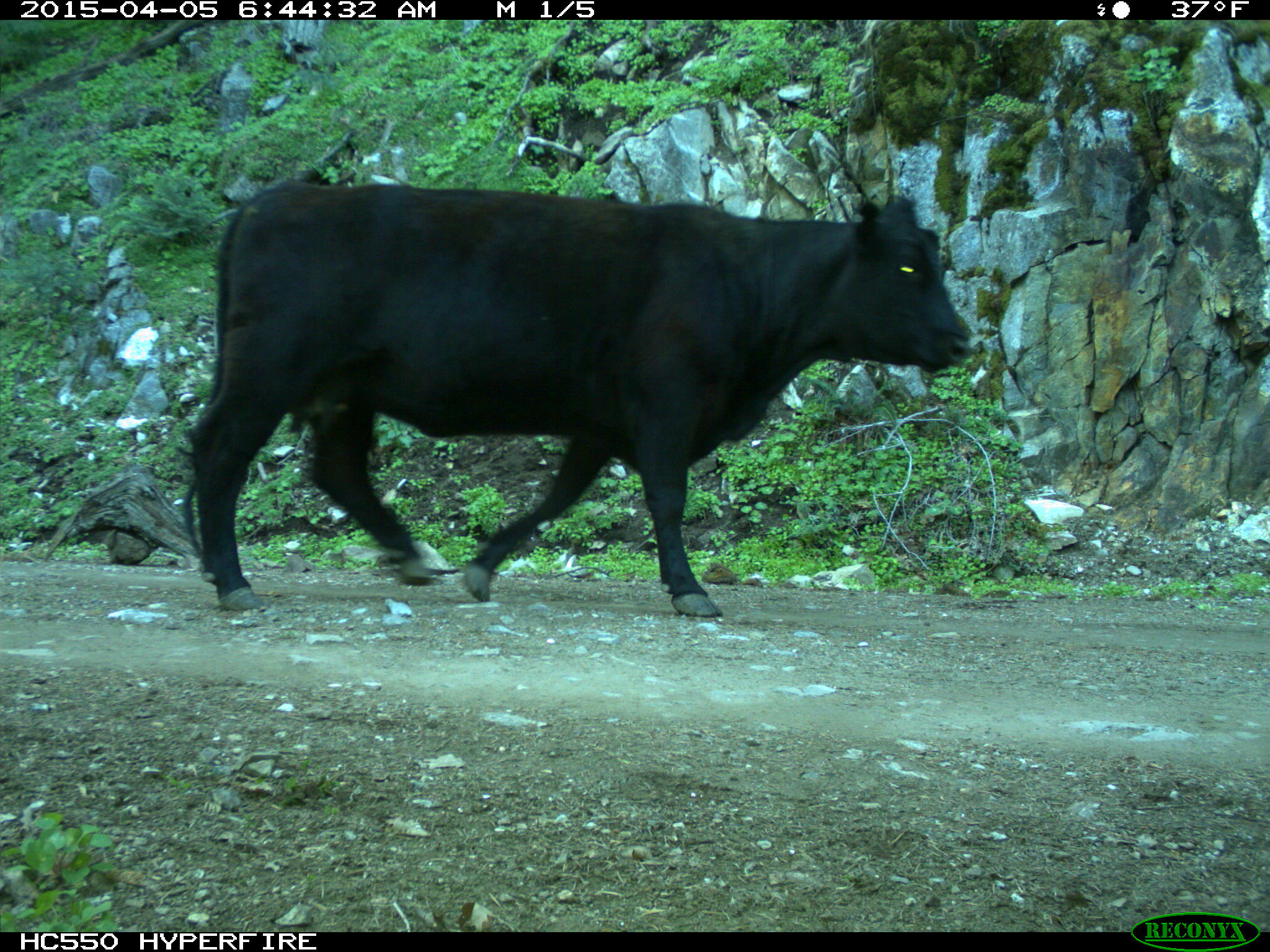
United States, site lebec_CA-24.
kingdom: Animalia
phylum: Chordata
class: Mammalia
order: Artiodactyla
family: Bovidae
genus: Bos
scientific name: Bos taurus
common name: domestic cow